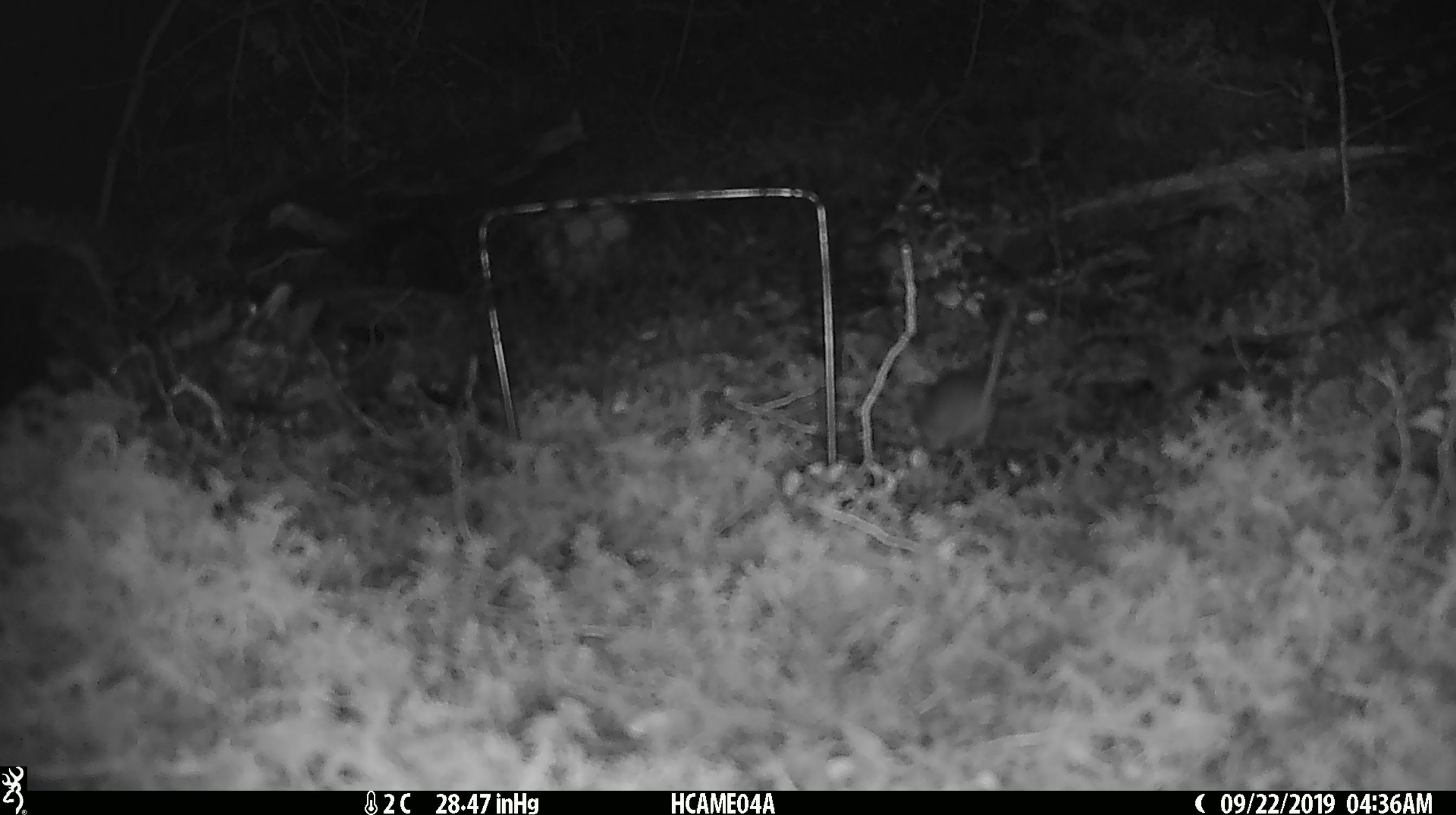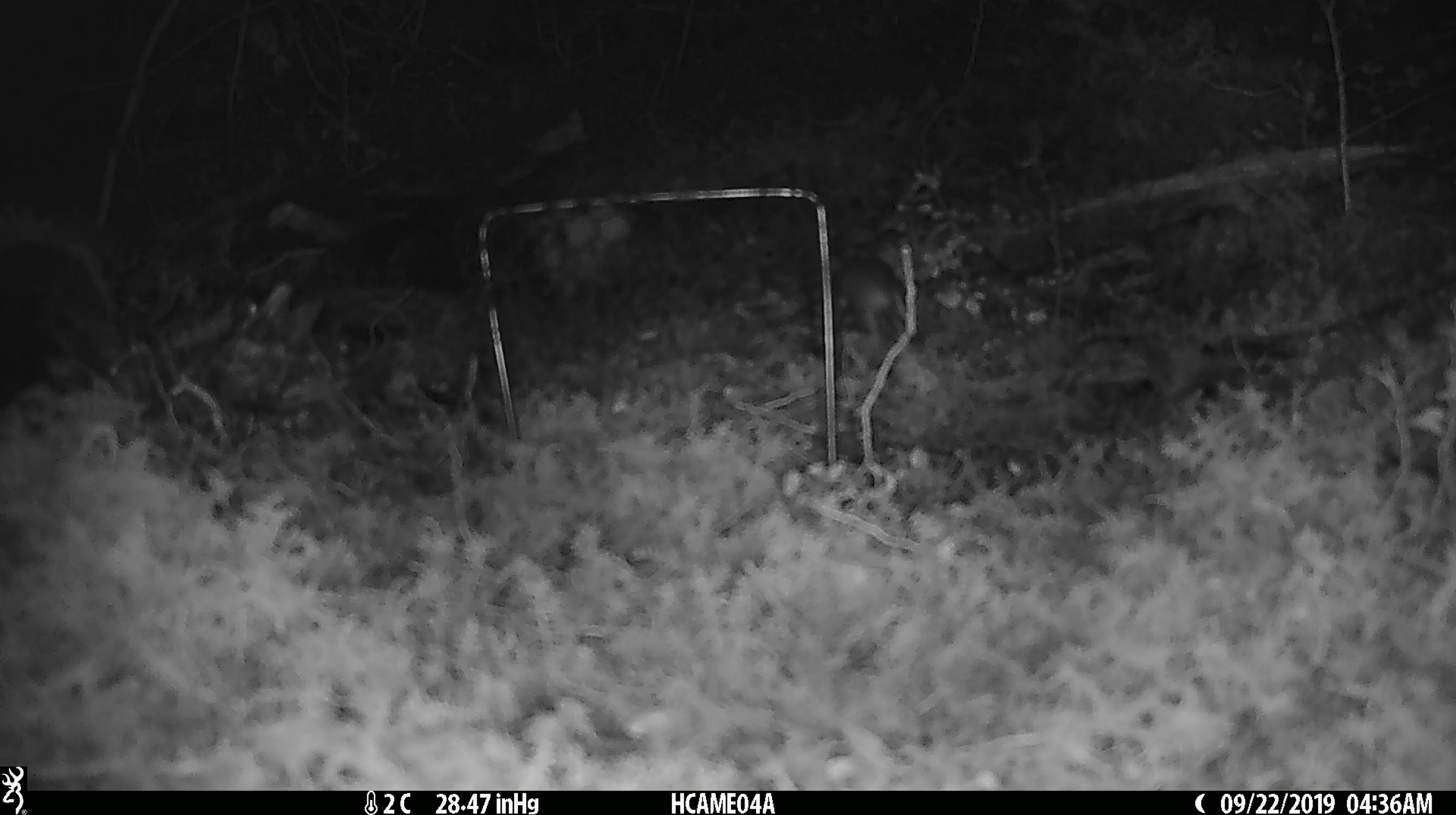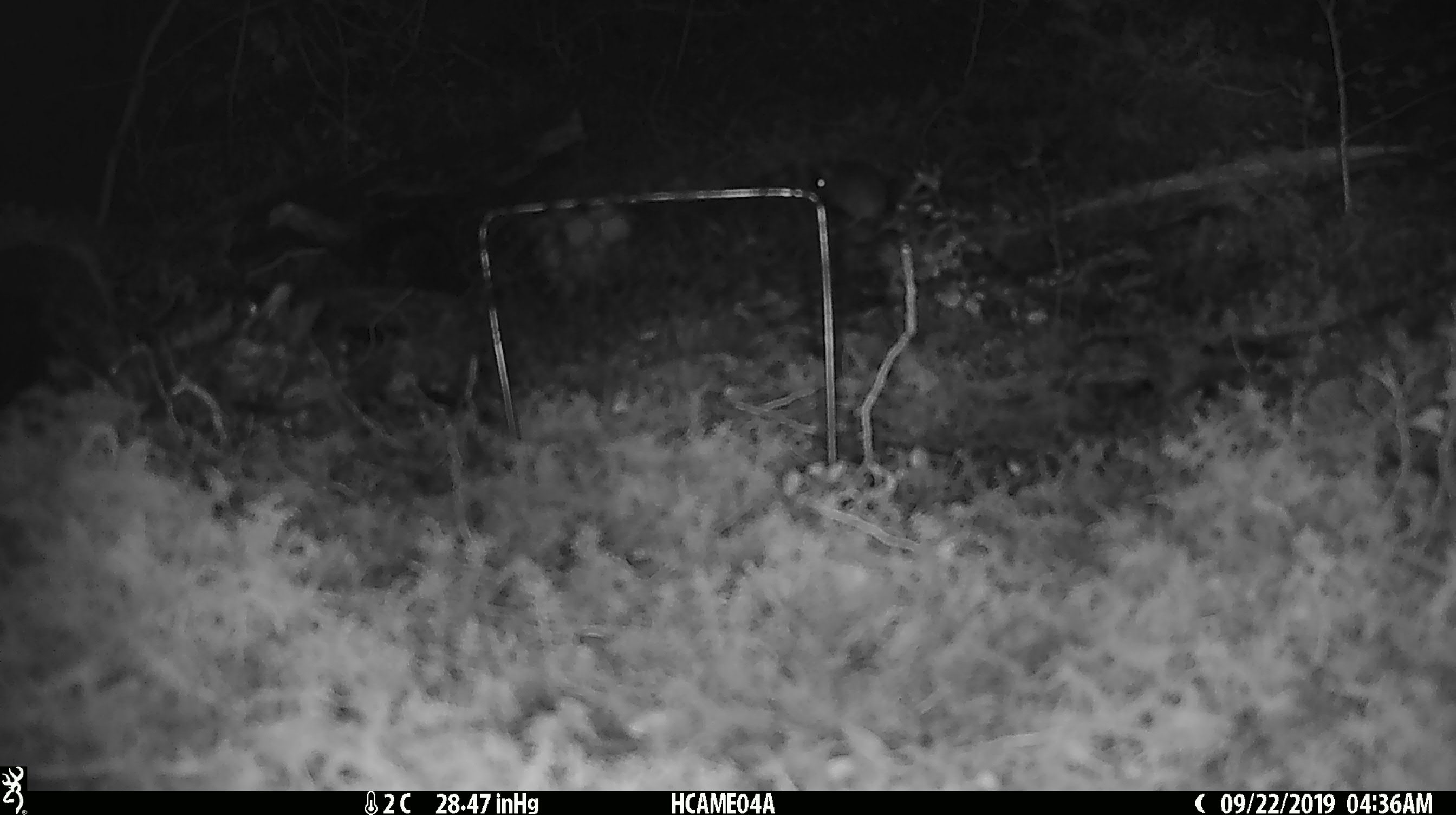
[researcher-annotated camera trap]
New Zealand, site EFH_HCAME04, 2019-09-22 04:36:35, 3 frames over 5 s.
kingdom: Animalia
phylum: Chordata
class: Mammalia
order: Rodentia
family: Muridae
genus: Mus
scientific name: Mus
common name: mouse